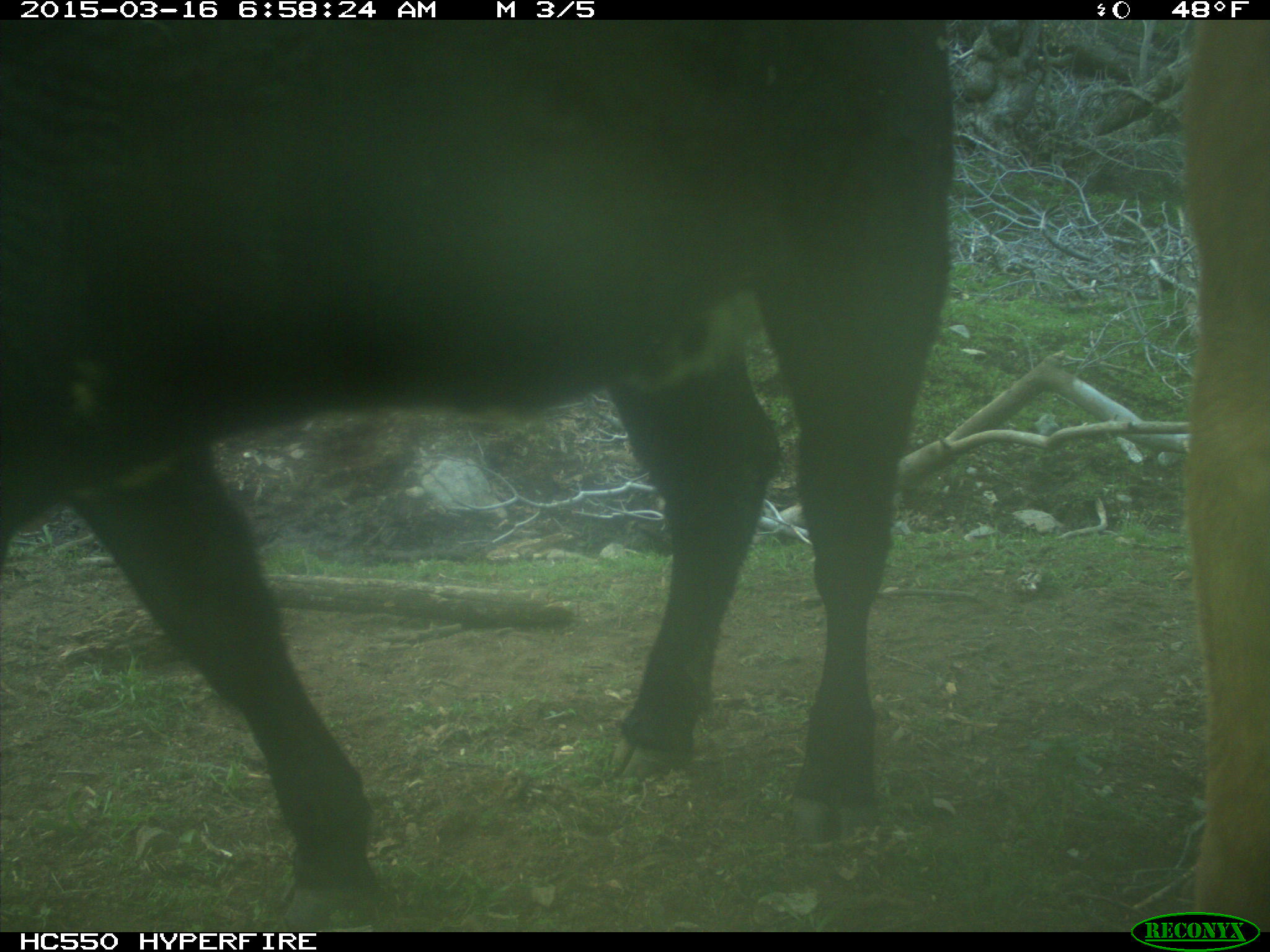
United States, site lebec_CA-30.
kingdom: Animalia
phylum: Chordata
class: Mammalia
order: Artiodactyla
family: Bovidae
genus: Bos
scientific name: Bos taurus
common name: domestic cow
Bos taurus (domestic cow).